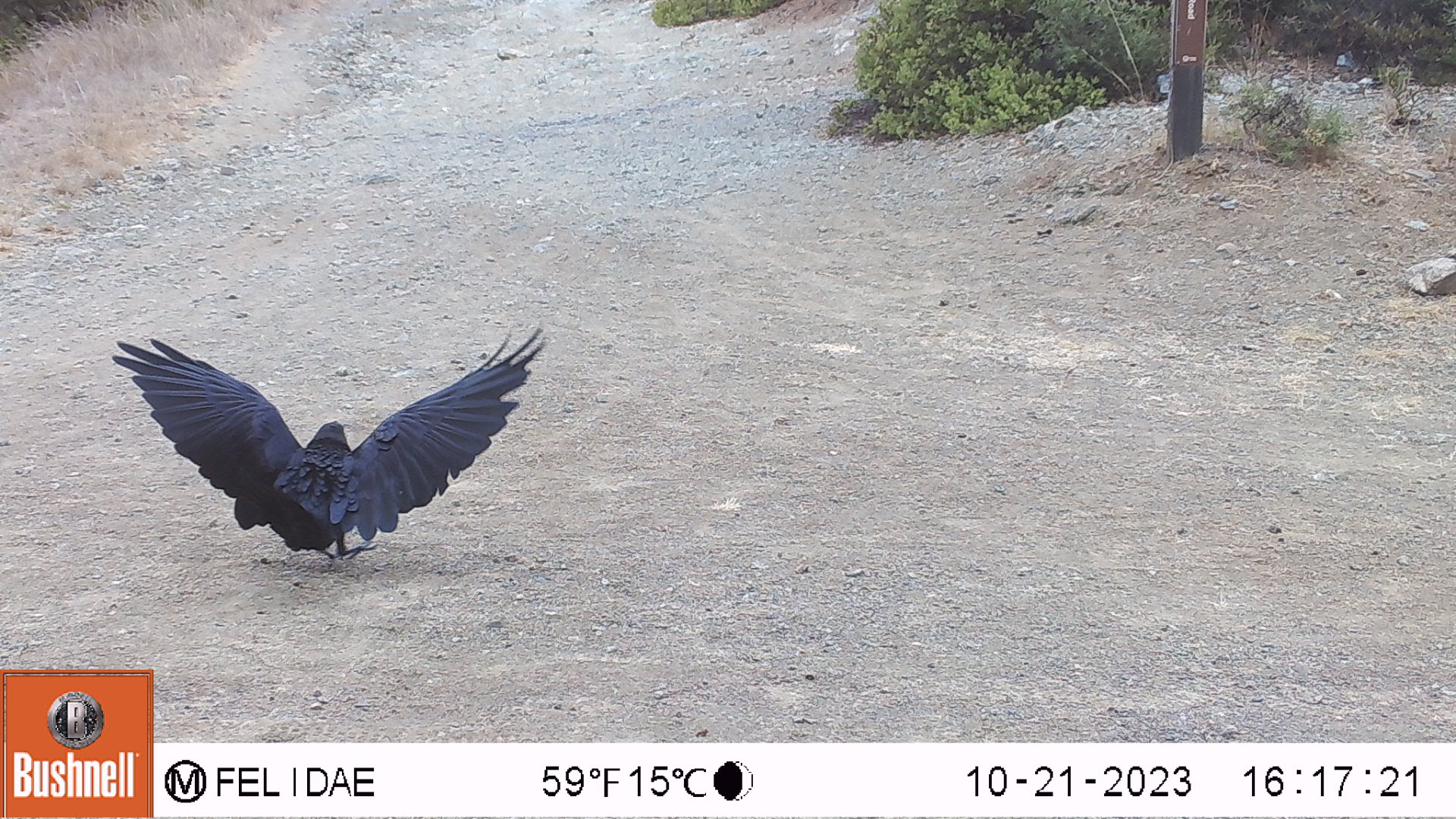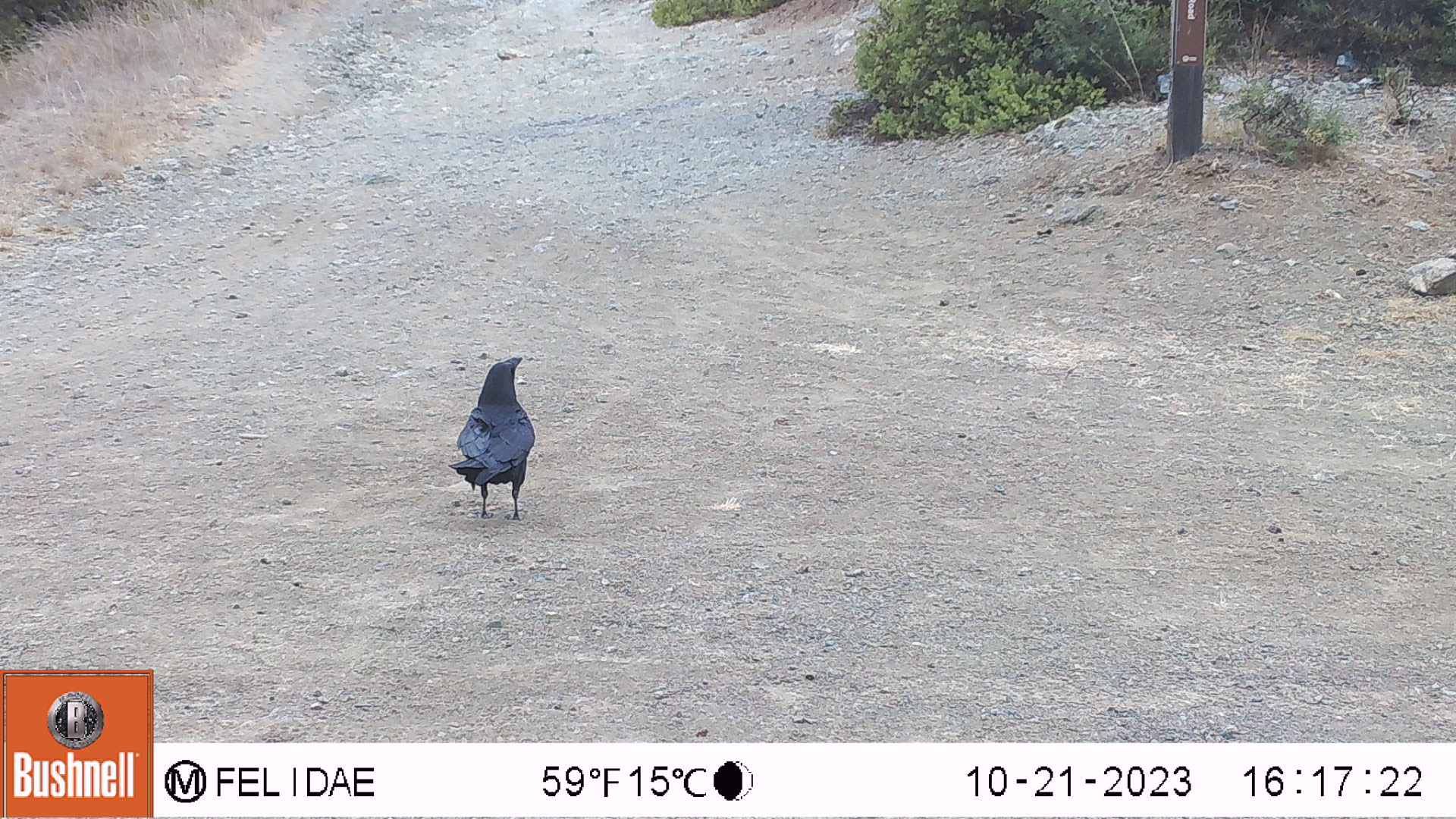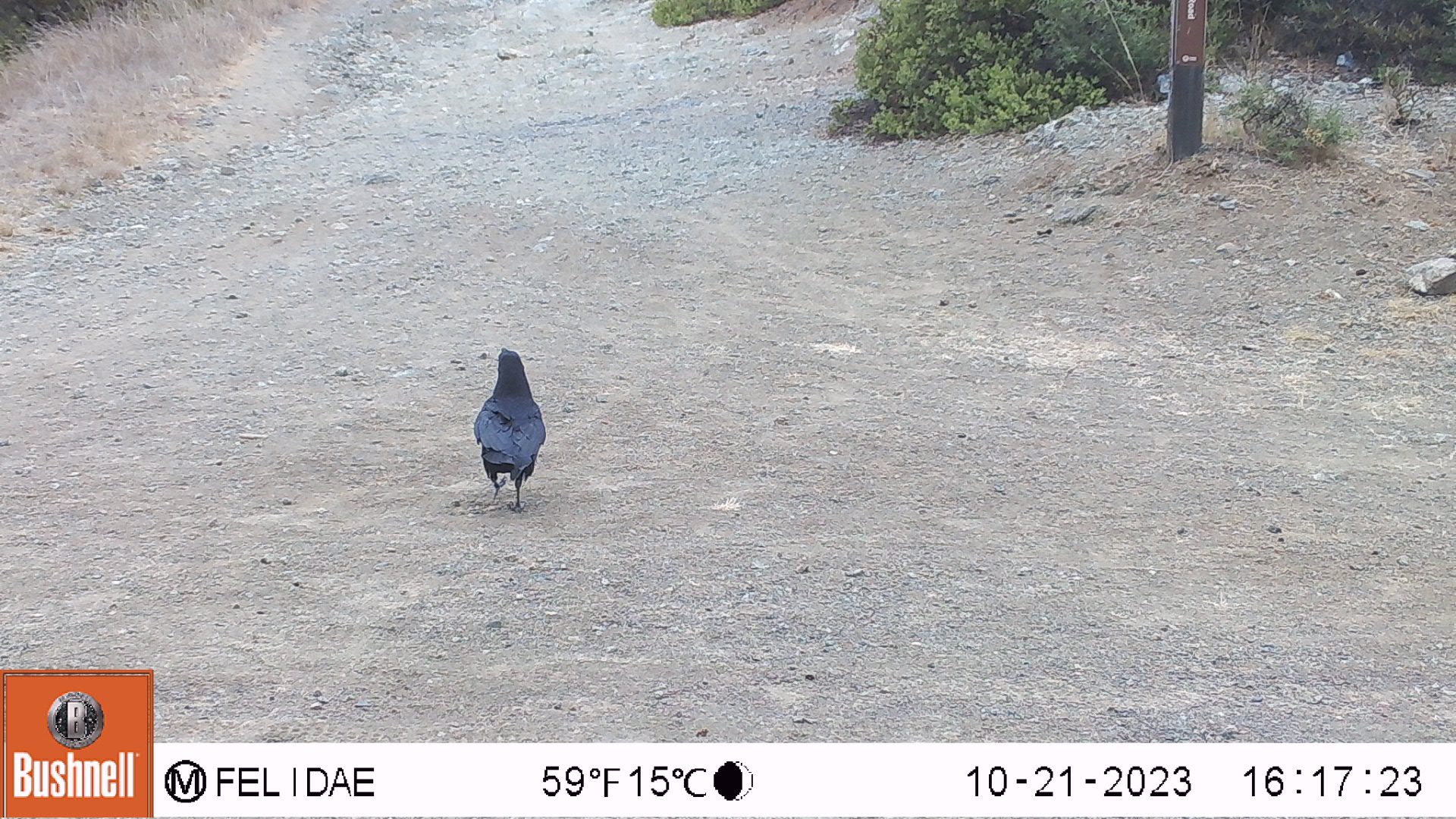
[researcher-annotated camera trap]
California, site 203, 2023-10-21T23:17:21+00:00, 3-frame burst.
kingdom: Animalia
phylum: Chordata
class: Aves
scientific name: Aves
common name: bird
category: unknown bird